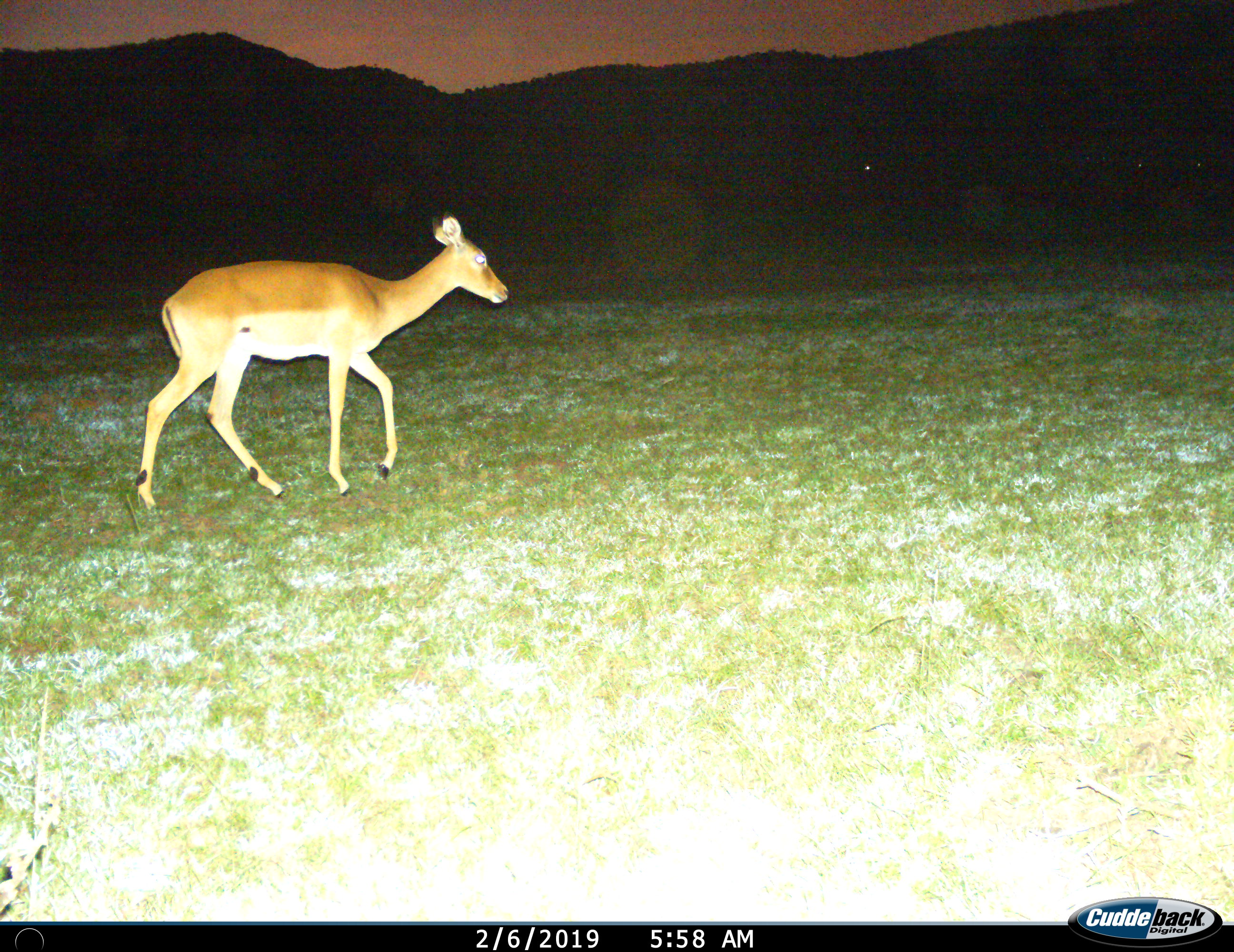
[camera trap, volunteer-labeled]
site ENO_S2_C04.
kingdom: Animalia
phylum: Chordata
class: Mammalia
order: Artiodactyla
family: Bovidae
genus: Aepyceros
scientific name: Aepyceros melampus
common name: impala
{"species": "impala (Aepyceros melampus)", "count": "1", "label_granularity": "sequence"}